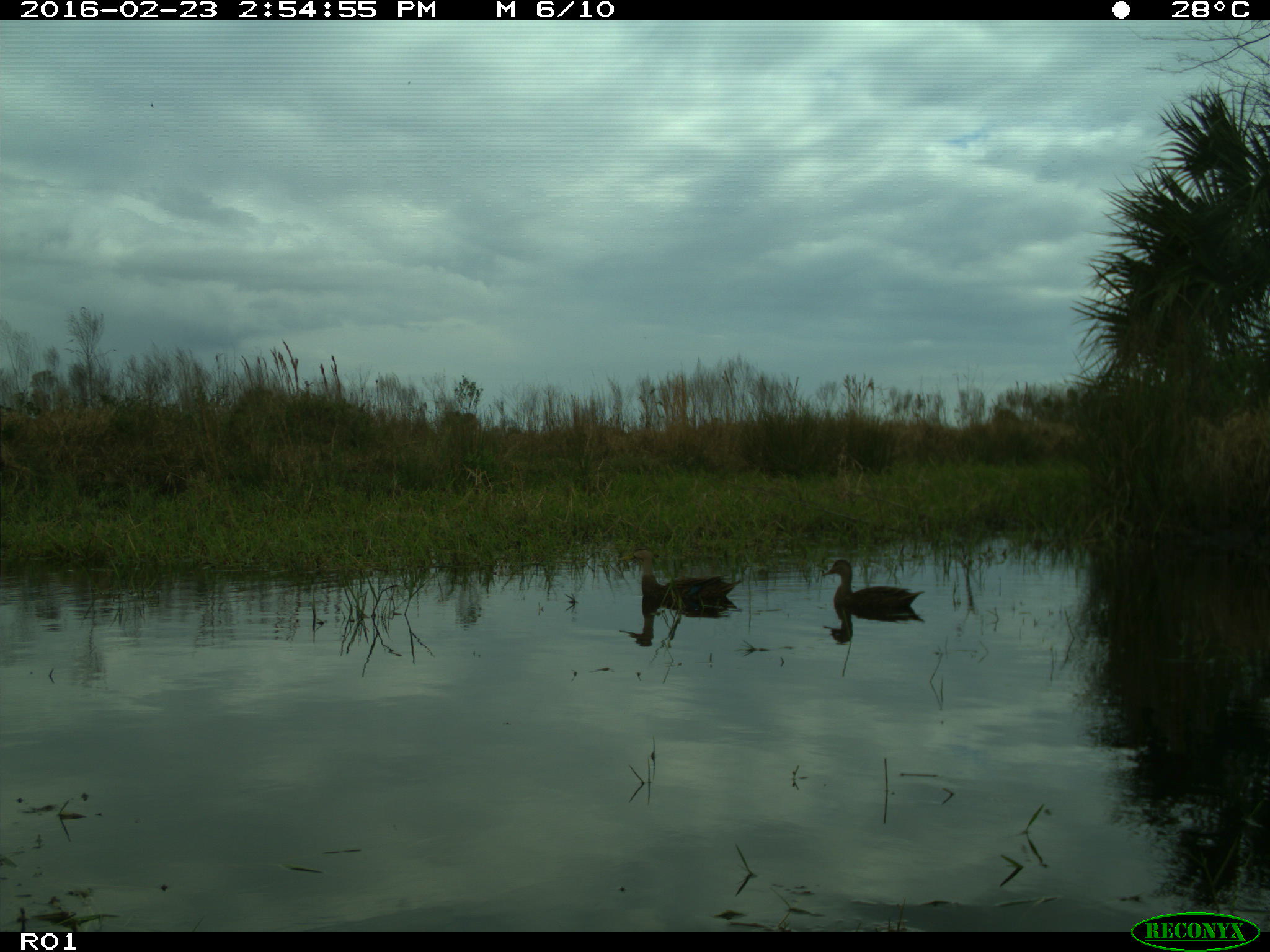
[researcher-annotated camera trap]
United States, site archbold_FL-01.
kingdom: Animalia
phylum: Chordata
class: Aves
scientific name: Aves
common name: birds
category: unidentified bird